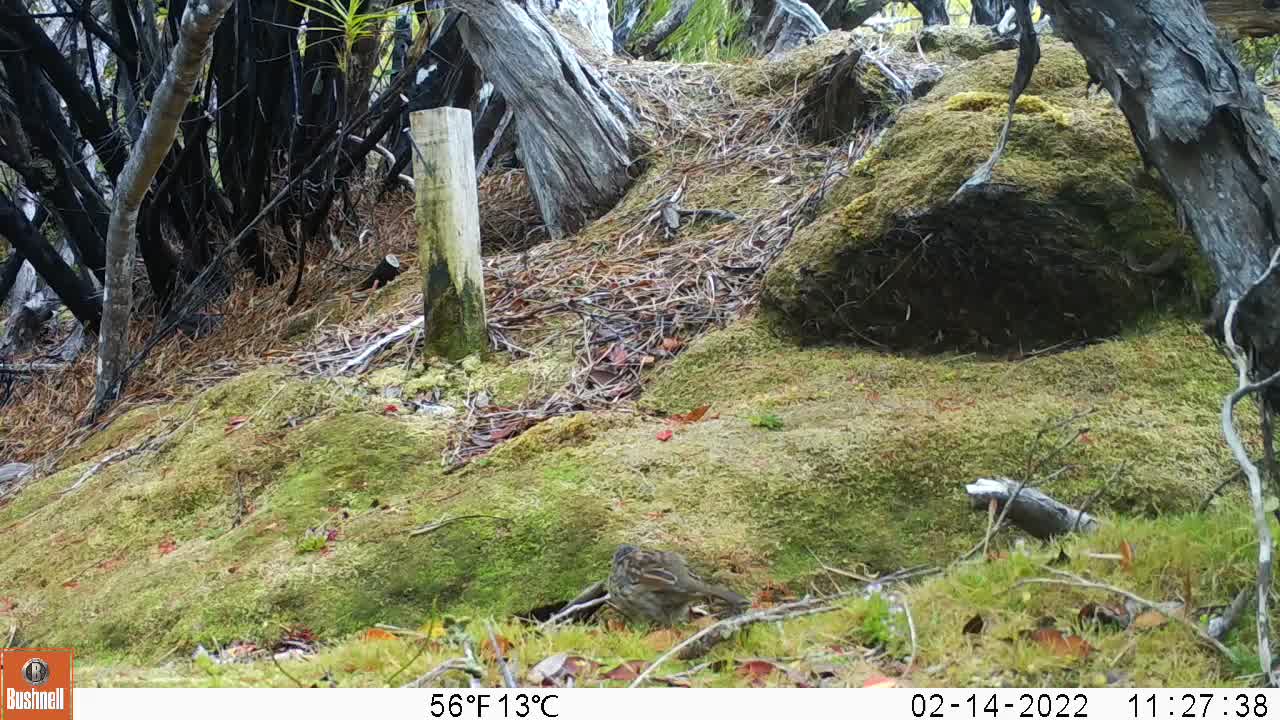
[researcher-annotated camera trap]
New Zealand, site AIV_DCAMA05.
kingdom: Animalia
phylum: Chordata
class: Aves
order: Passeriformes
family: Prunellidae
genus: Prunella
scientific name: Prunella modularis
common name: dunnock